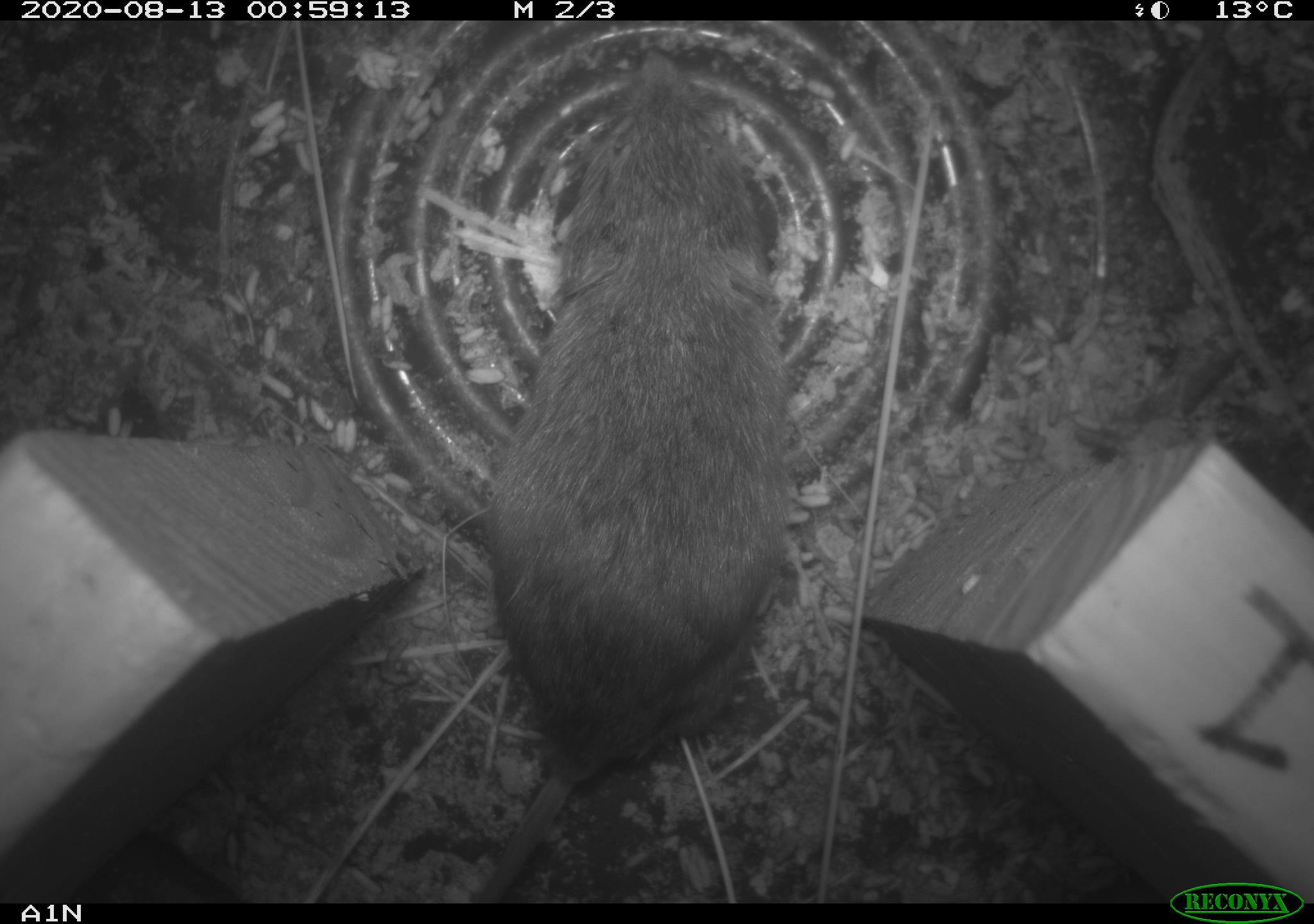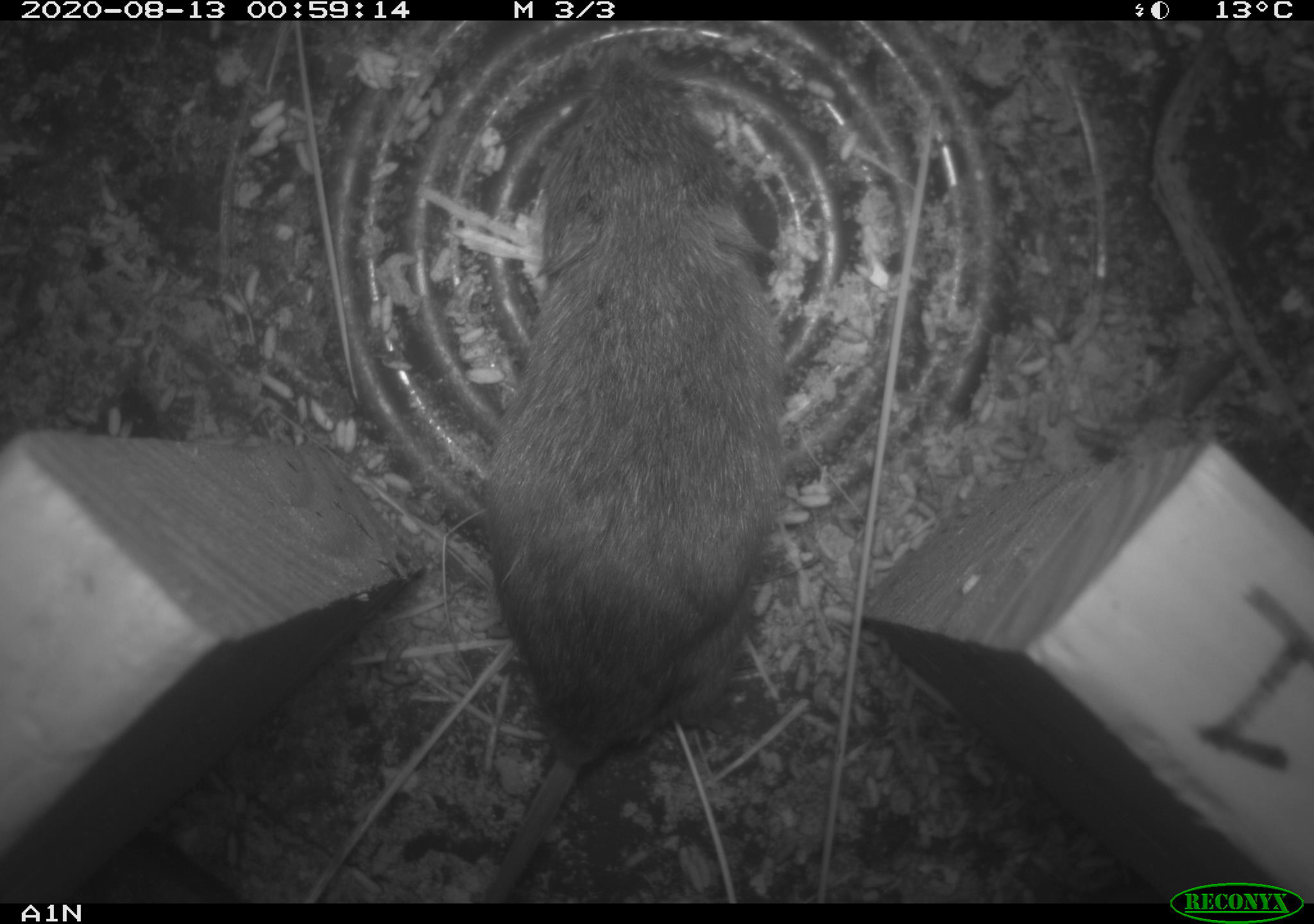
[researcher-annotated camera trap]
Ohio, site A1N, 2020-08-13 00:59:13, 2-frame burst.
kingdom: Animalia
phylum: Chordata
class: Mammalia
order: Rodentia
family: Cricetidae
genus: Microtus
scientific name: Microtus pennsylvanicus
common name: meadow vole